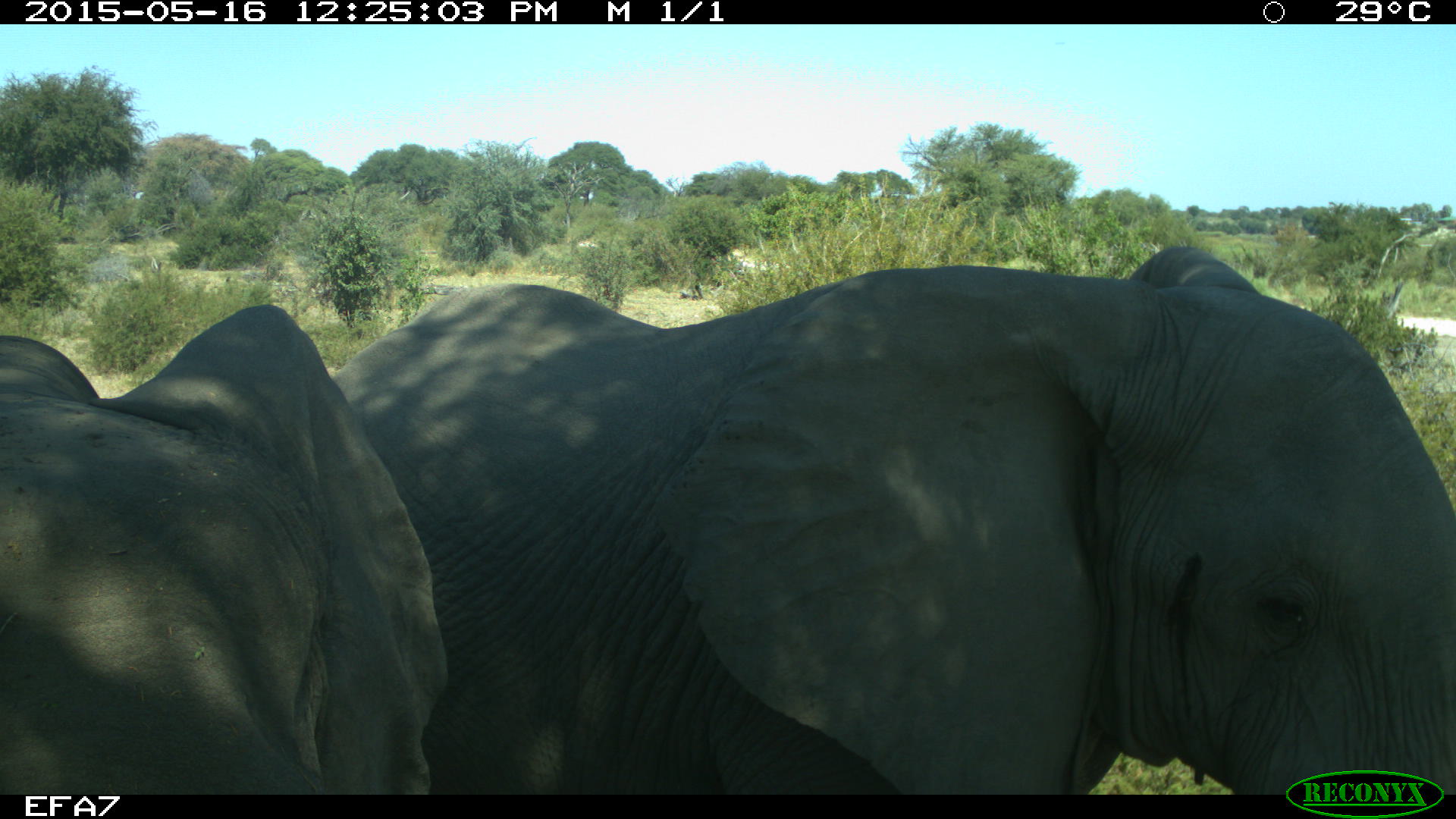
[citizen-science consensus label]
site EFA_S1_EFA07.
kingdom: Animalia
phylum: Chordata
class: Mammalia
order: Proboscidea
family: Elephantidae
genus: Loxodonta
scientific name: Loxodonta africana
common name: african bush elephant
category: elephant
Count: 2.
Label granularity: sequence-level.